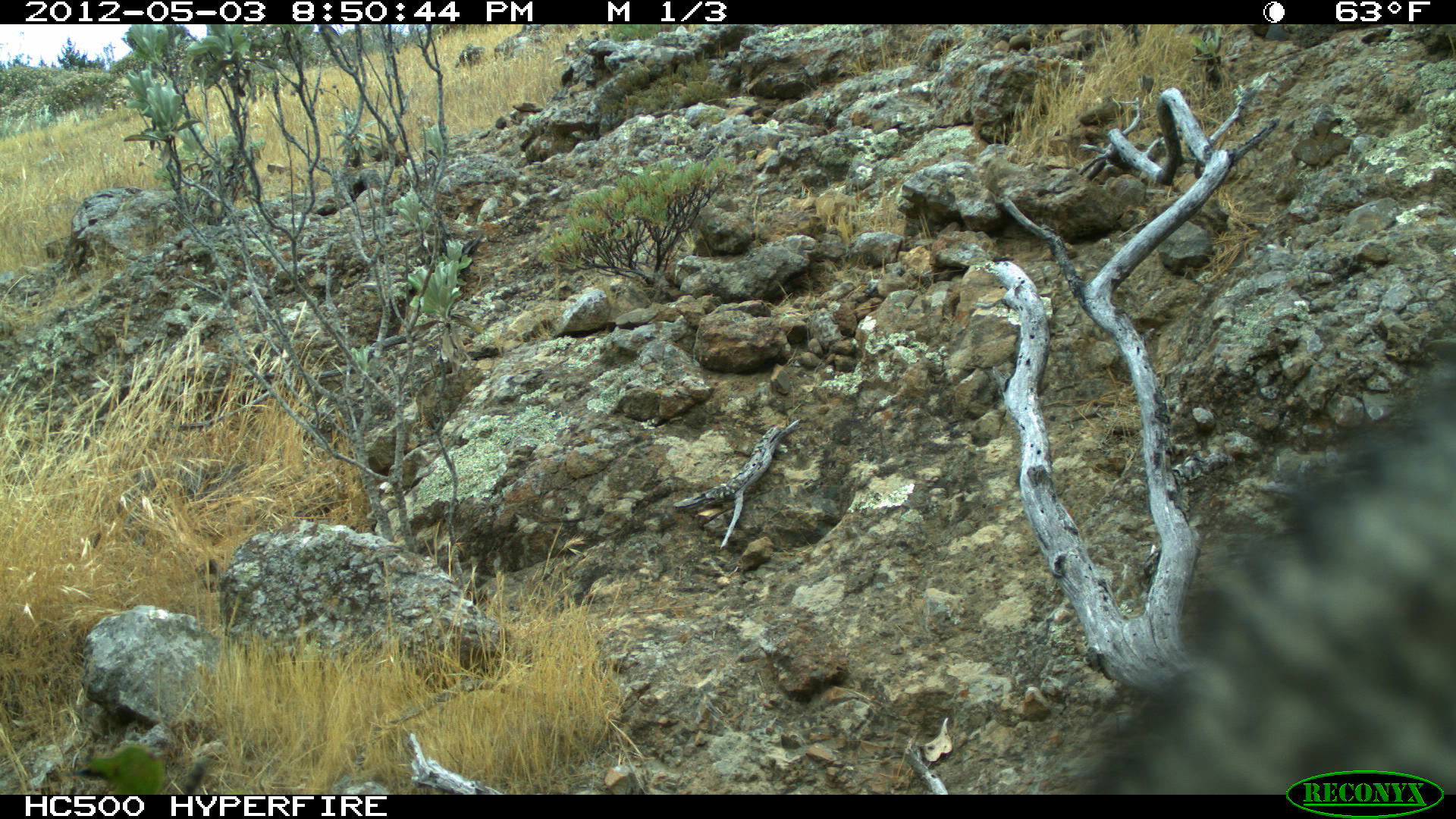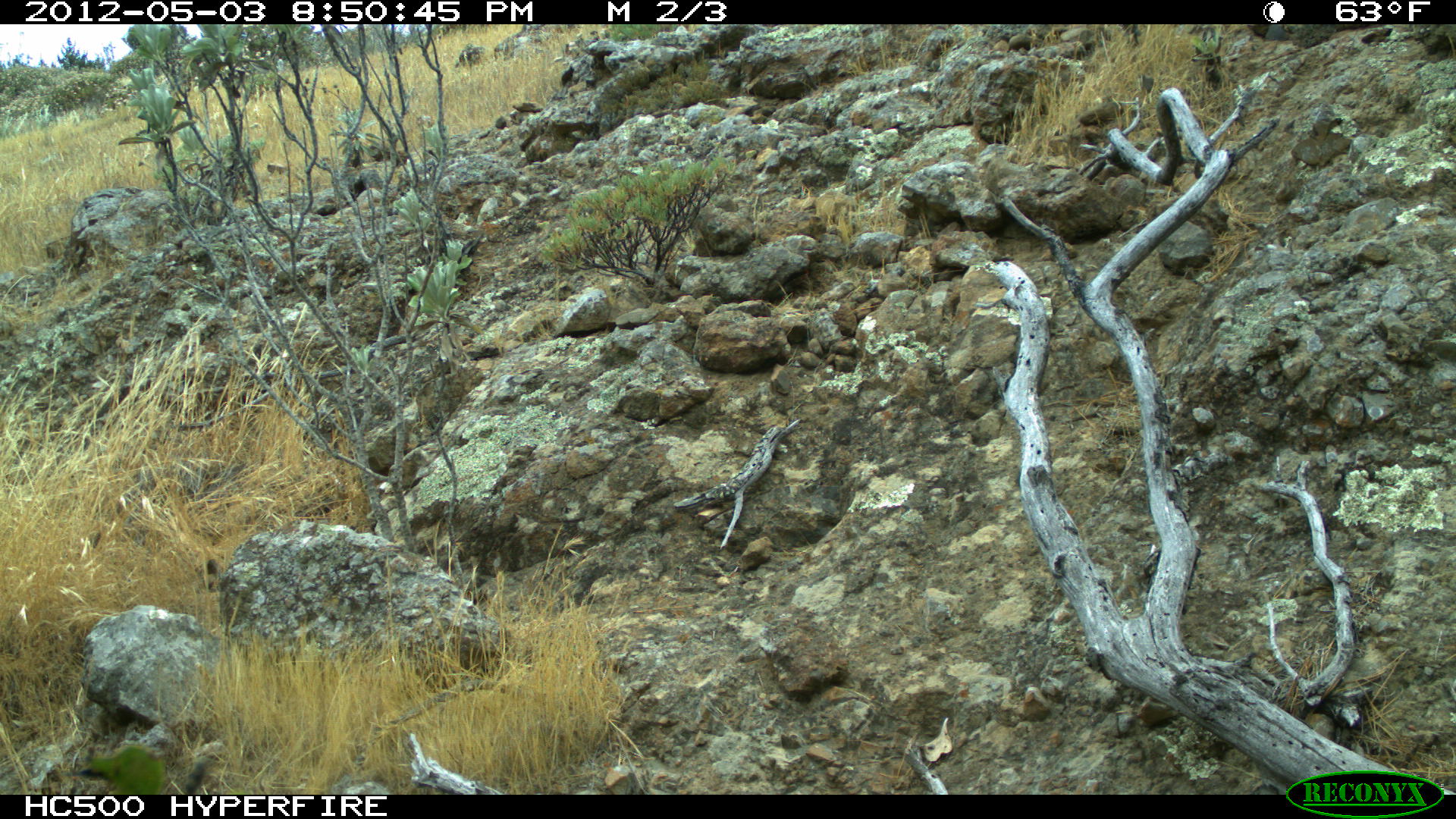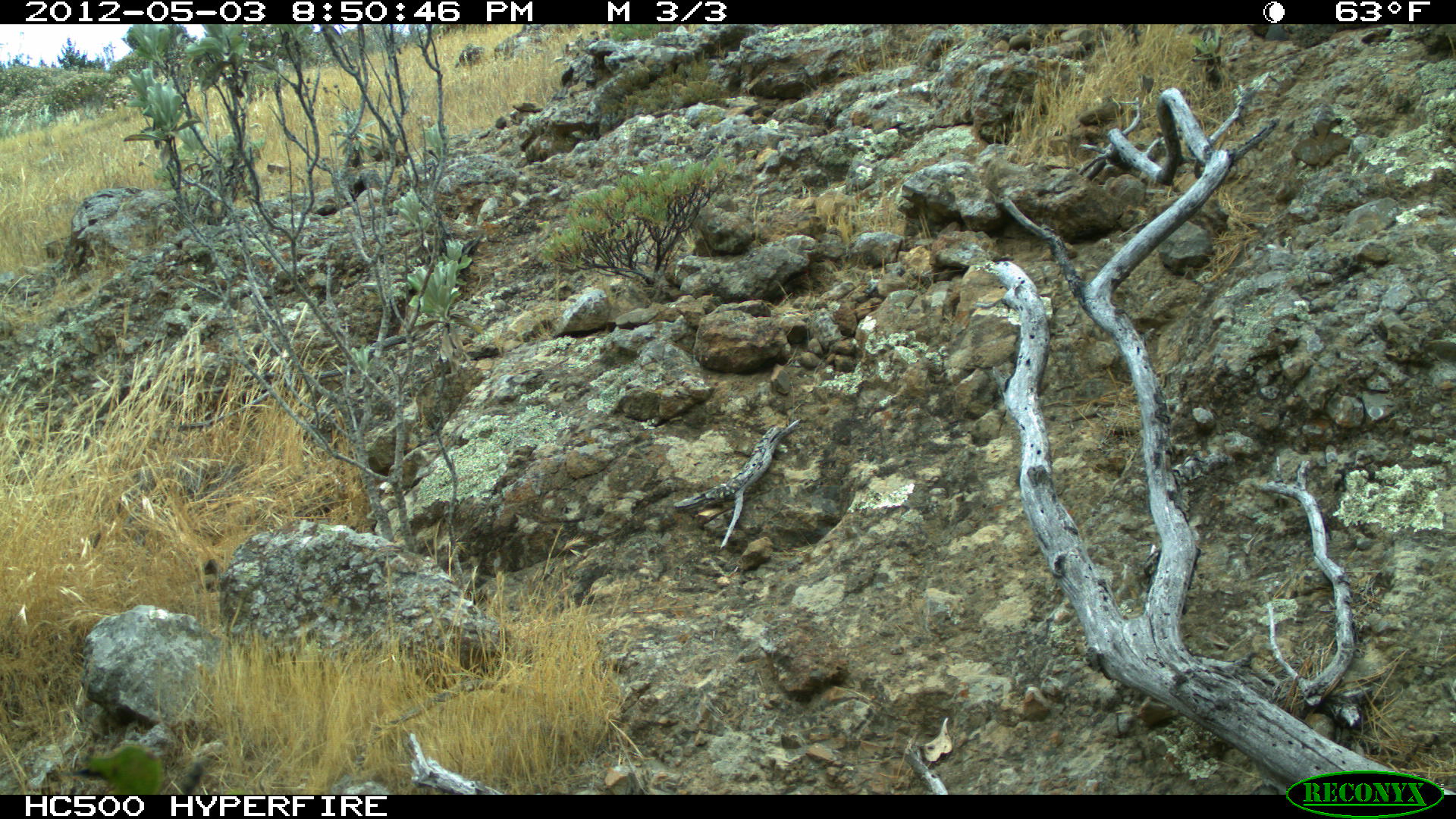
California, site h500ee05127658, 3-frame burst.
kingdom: Animalia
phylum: Chordata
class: Mammalia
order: Carnivora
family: Canidae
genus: Urocyon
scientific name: Urocyon littoralis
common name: island fox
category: fox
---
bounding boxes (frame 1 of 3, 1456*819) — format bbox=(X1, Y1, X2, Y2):
fox: bbox=(1056, 366, 1455, 792)